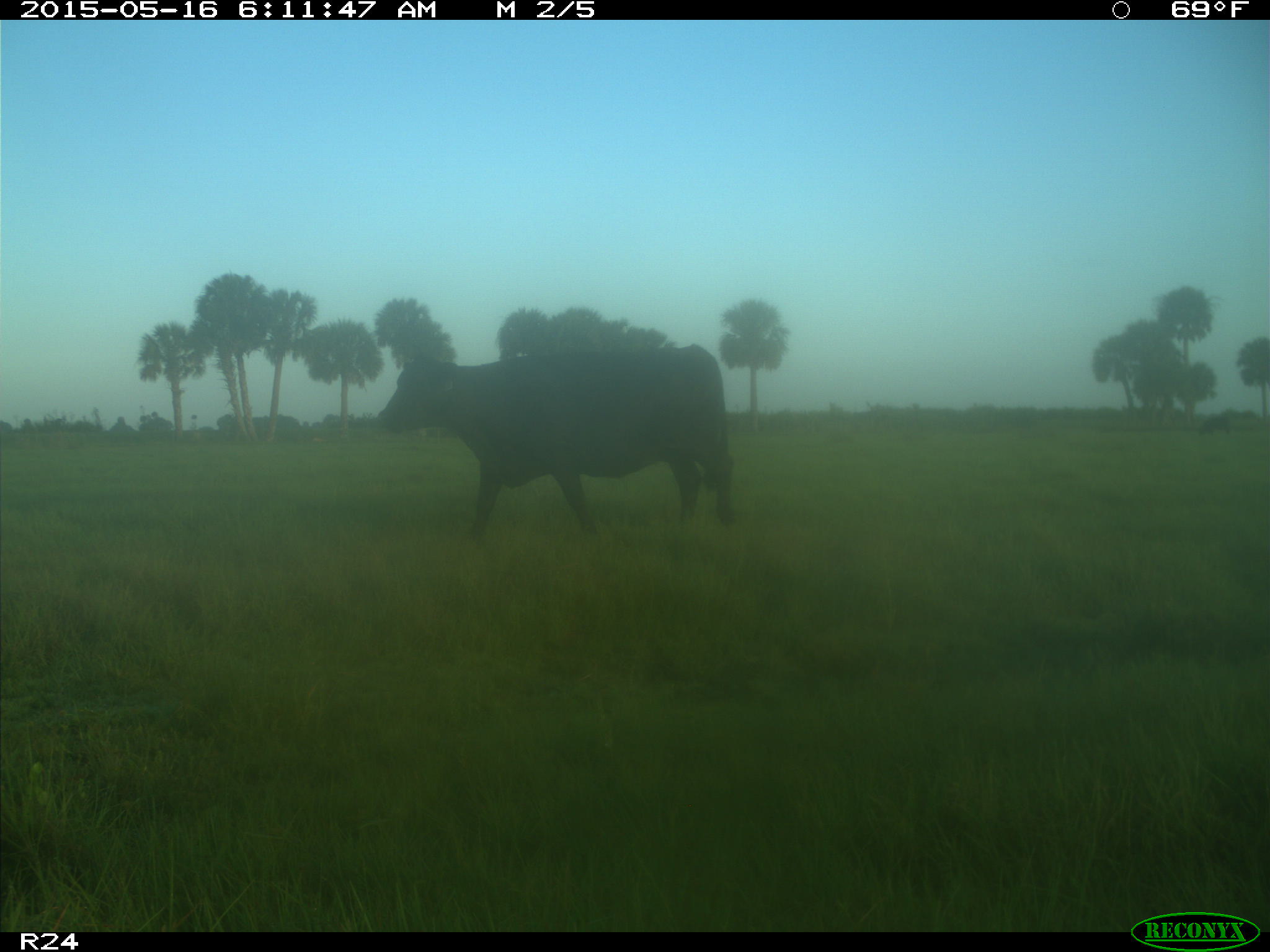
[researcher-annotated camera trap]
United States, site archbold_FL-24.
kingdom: Animalia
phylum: Chordata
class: Mammalia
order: Artiodactyla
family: Bovidae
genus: Bos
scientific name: Bos taurus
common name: domestic cow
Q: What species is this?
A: Bos taurus (domestic cow).